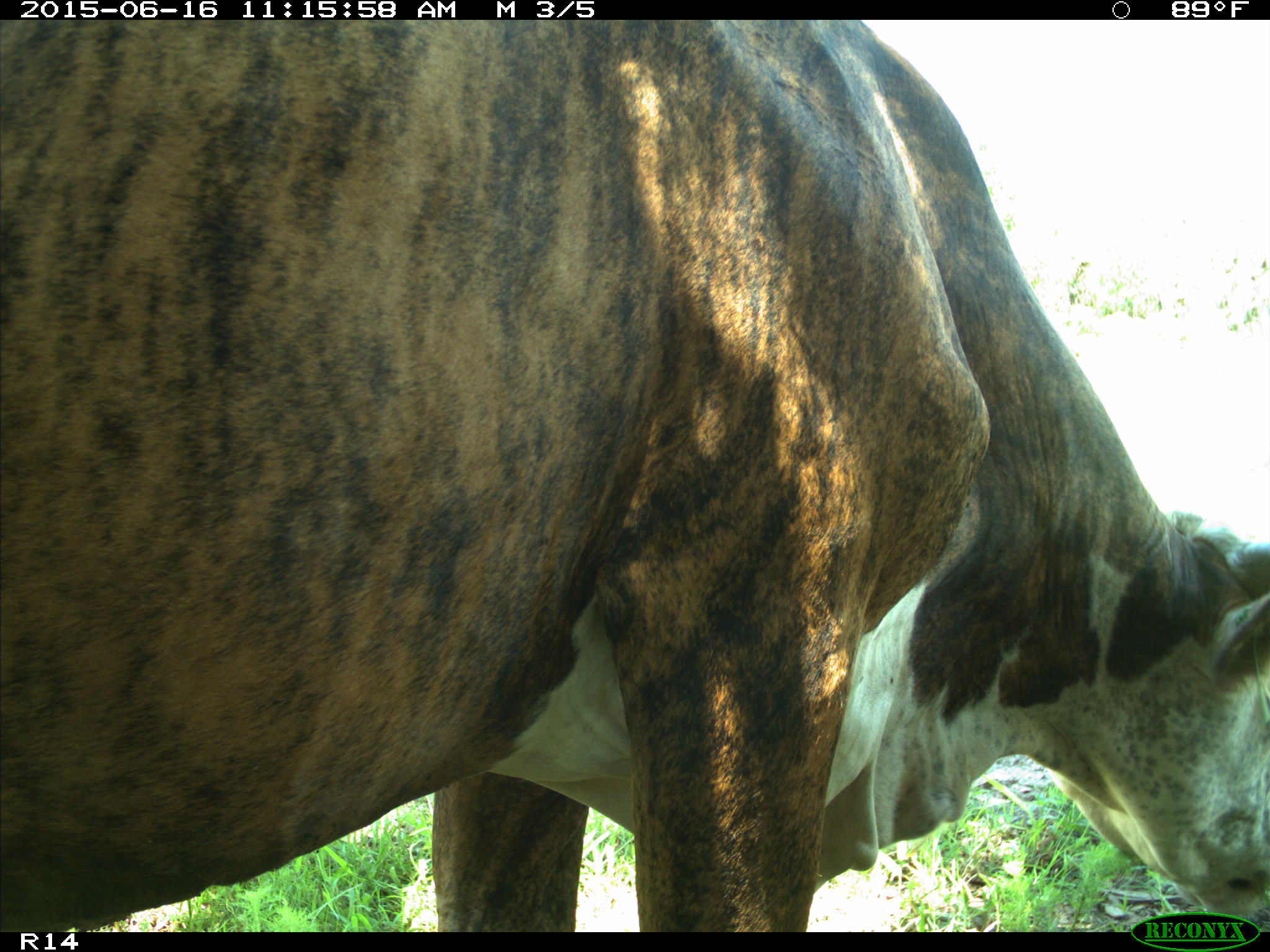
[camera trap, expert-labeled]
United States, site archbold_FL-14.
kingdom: Animalia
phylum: Chordata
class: Mammalia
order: Artiodactyla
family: Bovidae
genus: Bos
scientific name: Bos taurus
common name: domestic cow